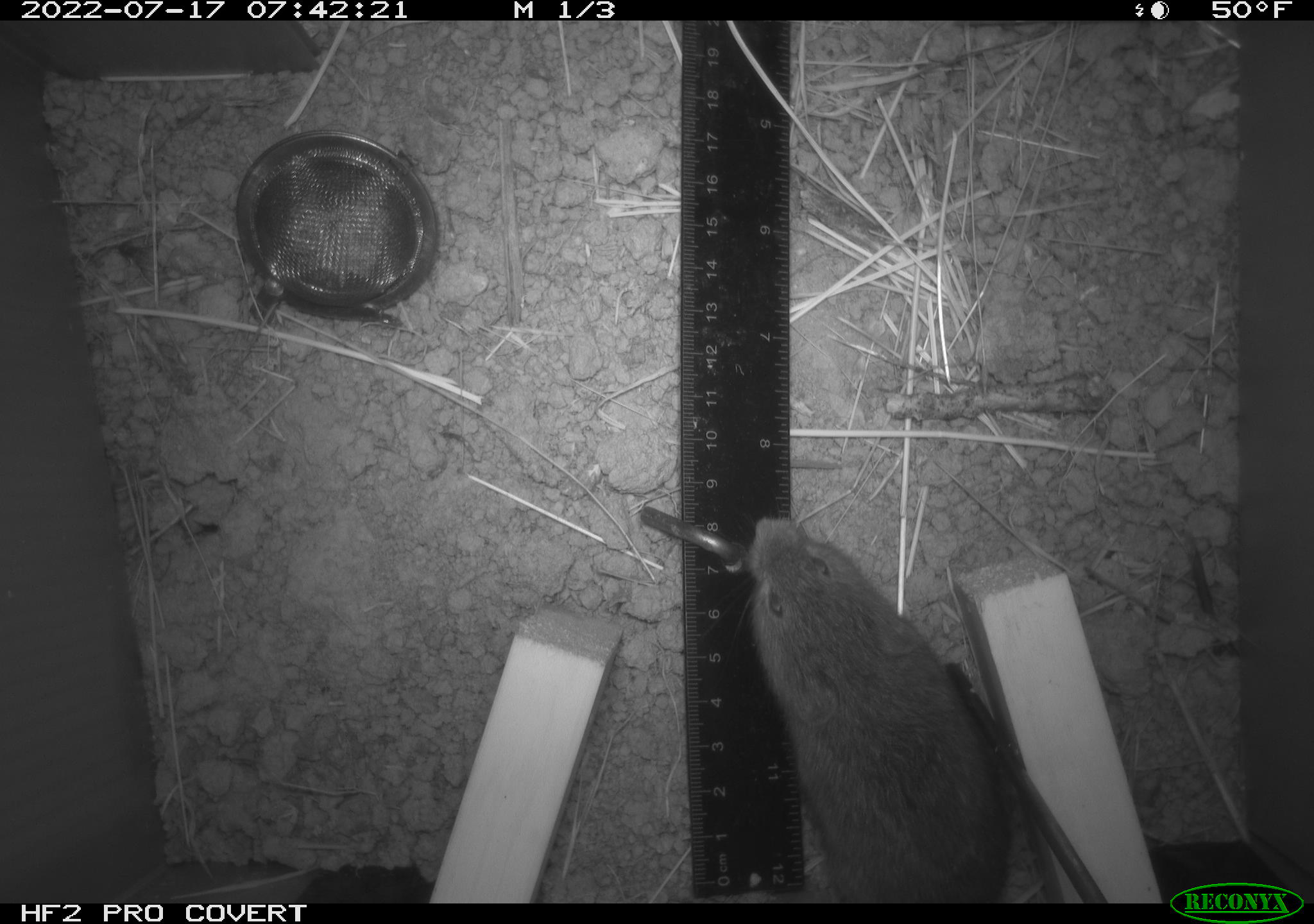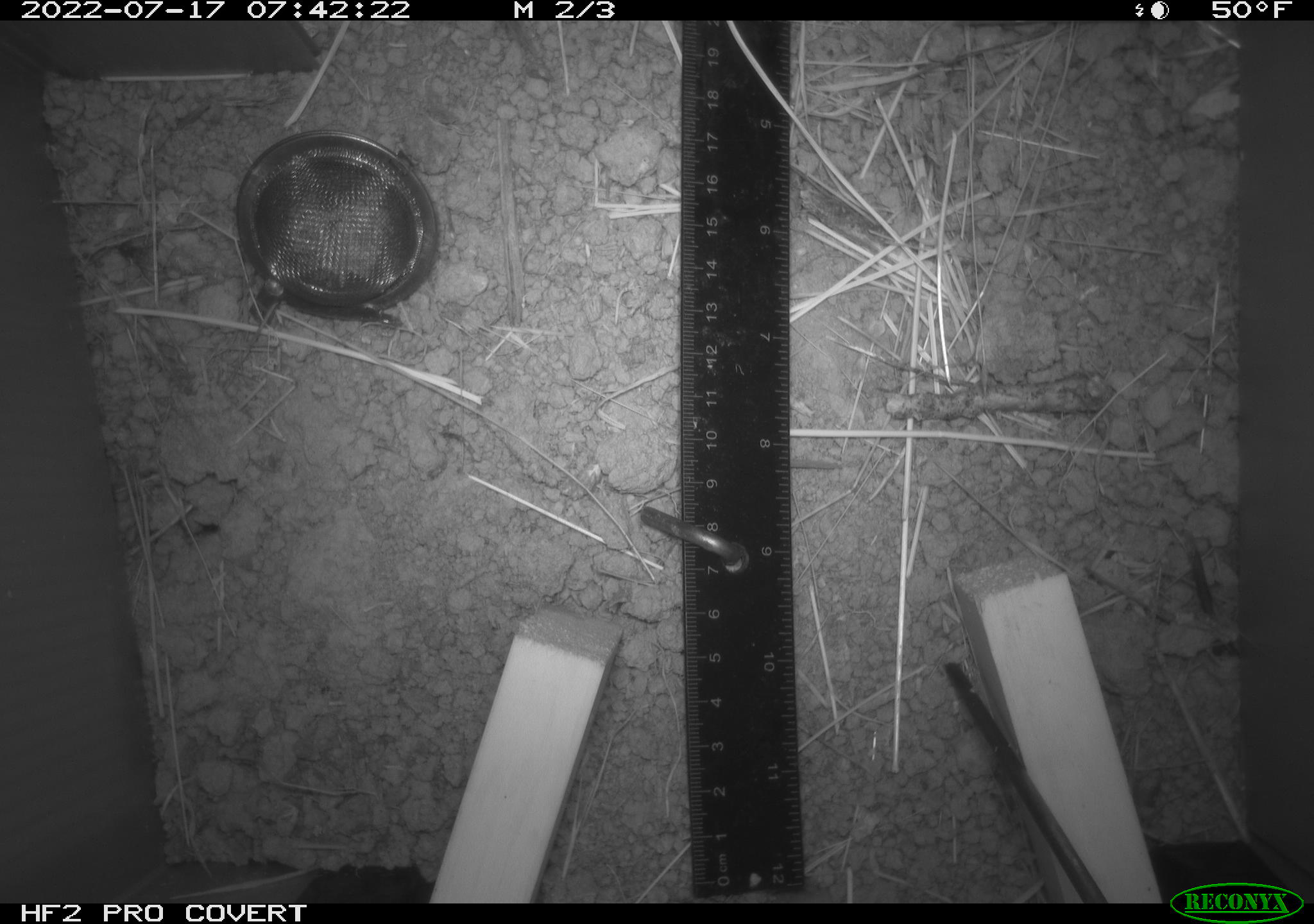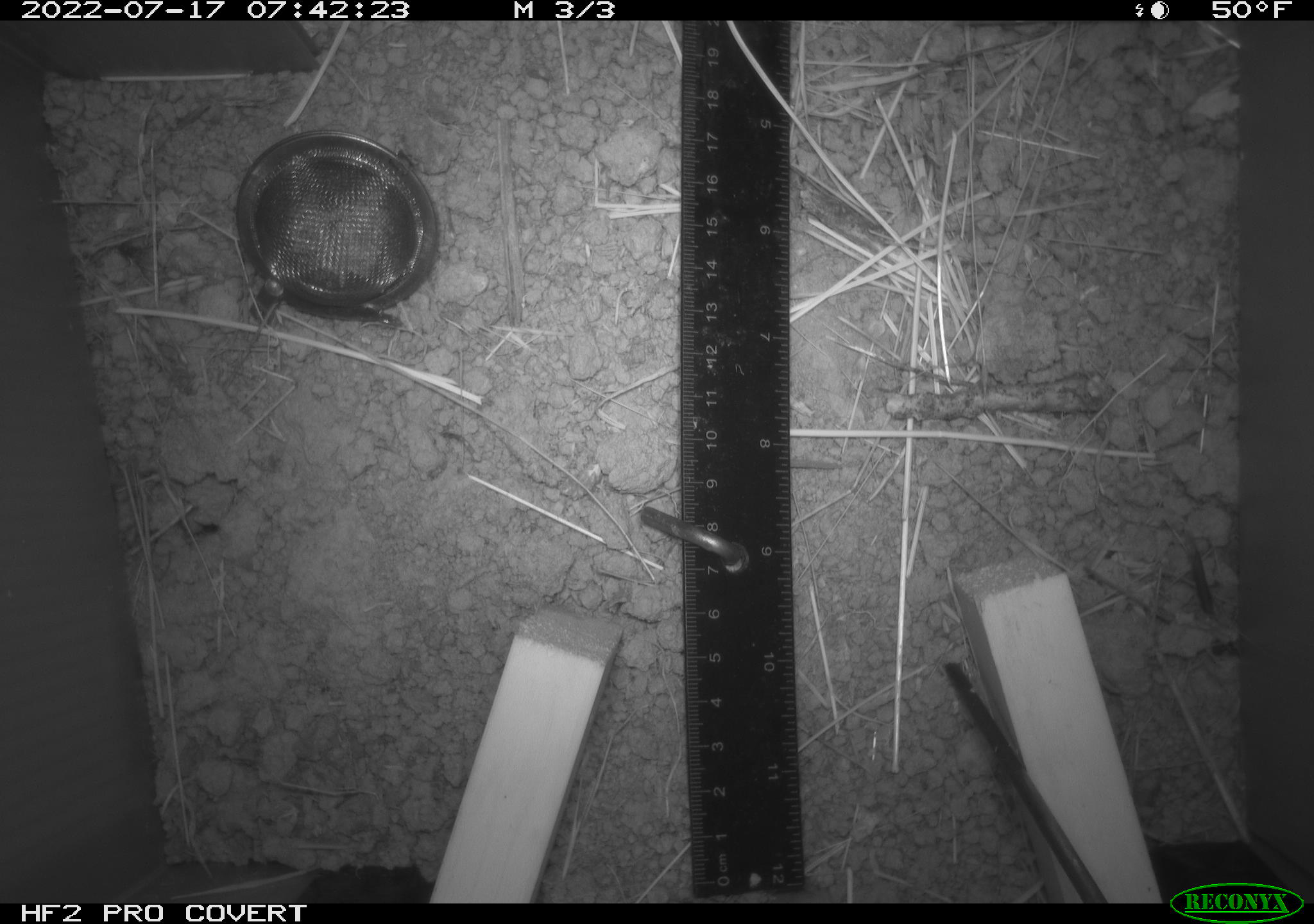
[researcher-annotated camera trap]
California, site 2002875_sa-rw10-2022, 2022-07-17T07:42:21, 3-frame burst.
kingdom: Animalia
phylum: Chordata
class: Mammalia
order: Rodentia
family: Cricetidae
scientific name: Arvicolinae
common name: voles, lemmings, and muskrats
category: arvicolinae subfamily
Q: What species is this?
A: Arvicolinae subfamily (voles, lemmings, and muskrats) (Arvicolinae).